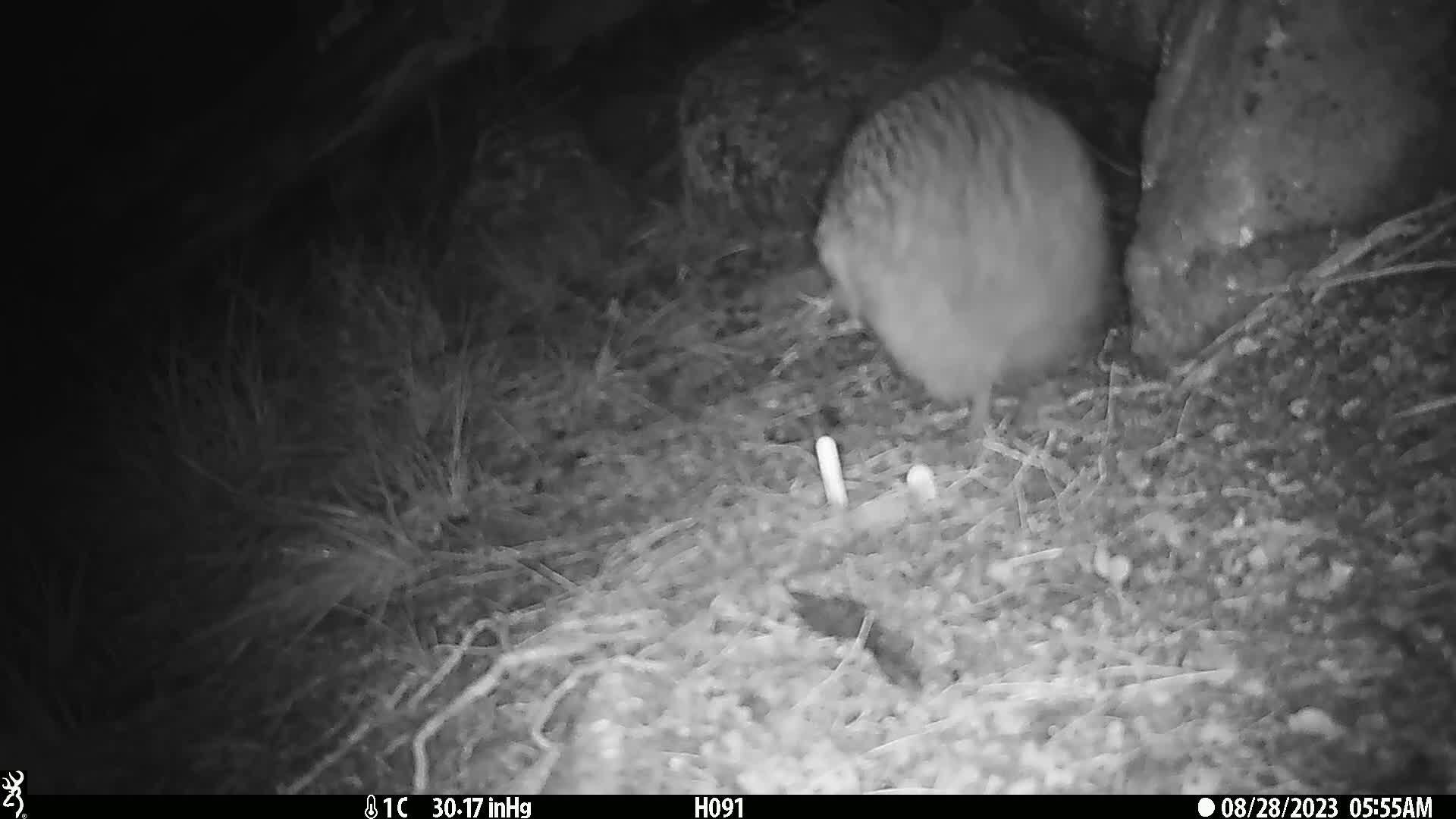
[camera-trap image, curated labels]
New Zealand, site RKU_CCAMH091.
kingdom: Animalia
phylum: Chordata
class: Aves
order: Apterygiformes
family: Apterygidae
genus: Apteryx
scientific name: Apteryx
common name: kiwi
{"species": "kiwi (Apteryx)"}